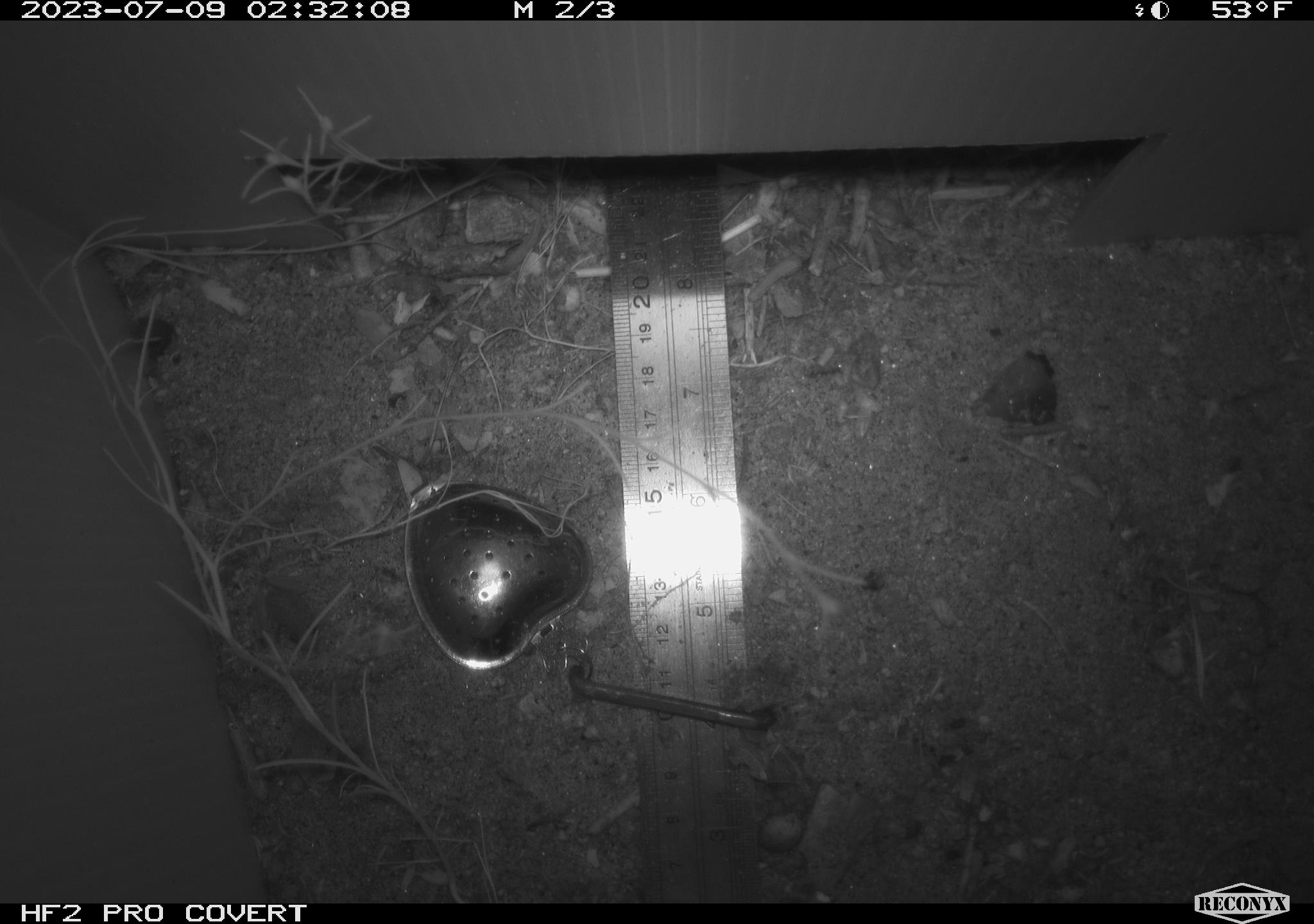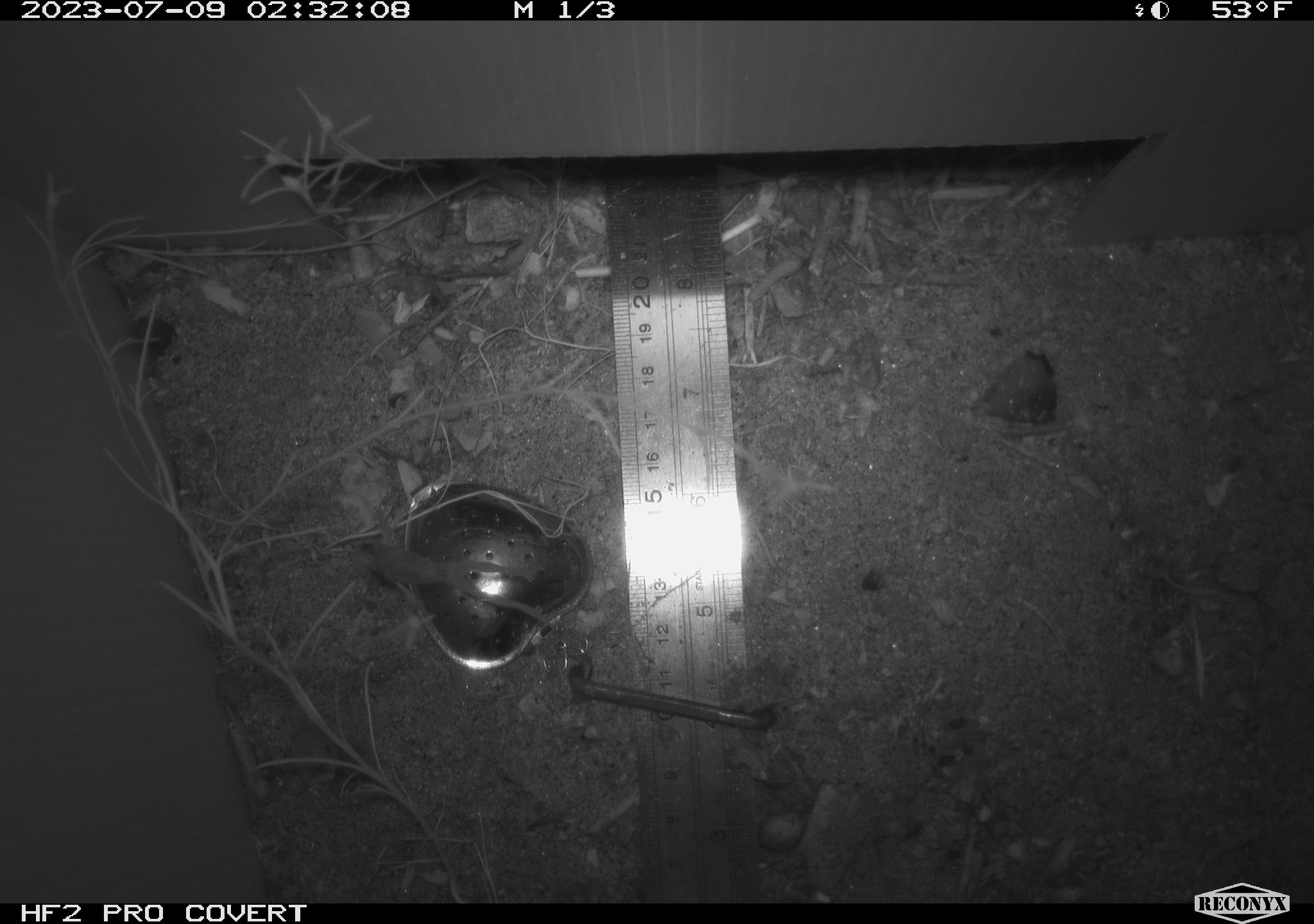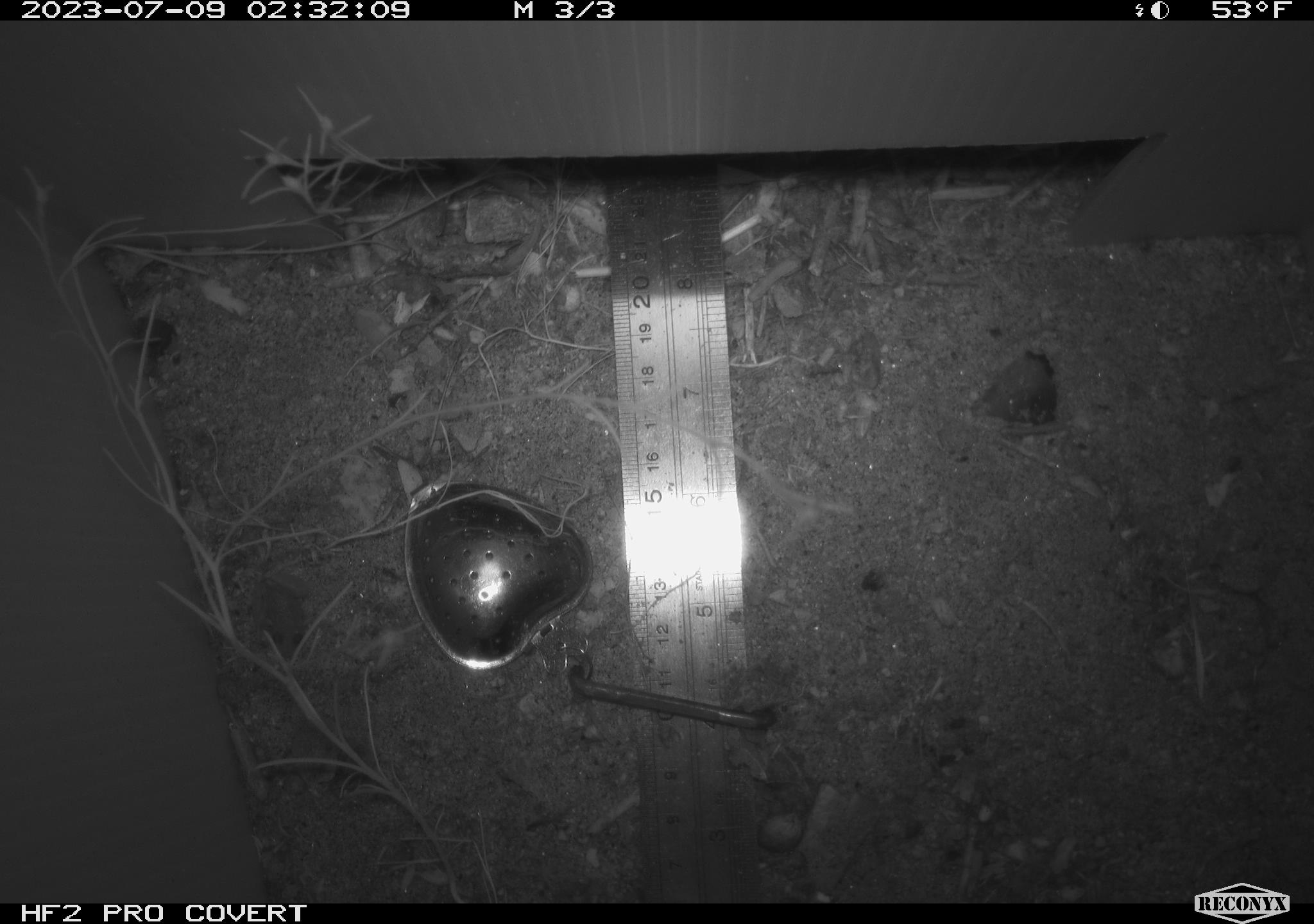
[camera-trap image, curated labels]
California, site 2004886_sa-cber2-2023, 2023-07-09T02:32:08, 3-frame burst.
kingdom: Animalia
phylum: Chordata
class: Amphibia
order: Anura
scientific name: Anura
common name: frogs